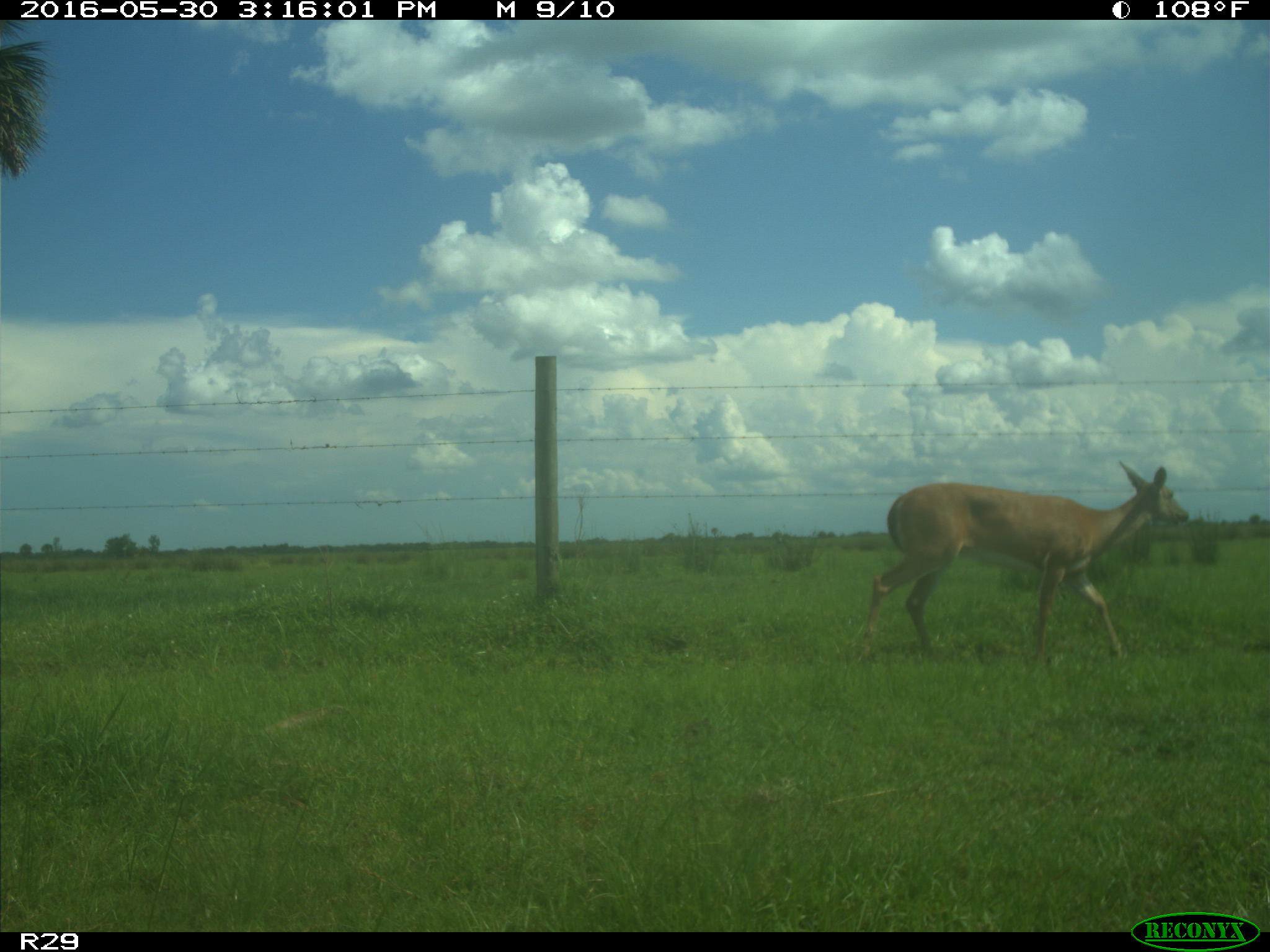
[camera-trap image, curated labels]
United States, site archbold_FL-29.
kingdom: Animalia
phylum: Chordata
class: Mammalia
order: Artiodactyla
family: Cervidae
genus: Odocoileus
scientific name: Odocoileus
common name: deer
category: unidentified deer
Unidentified deer (deer) (Odocoileus).